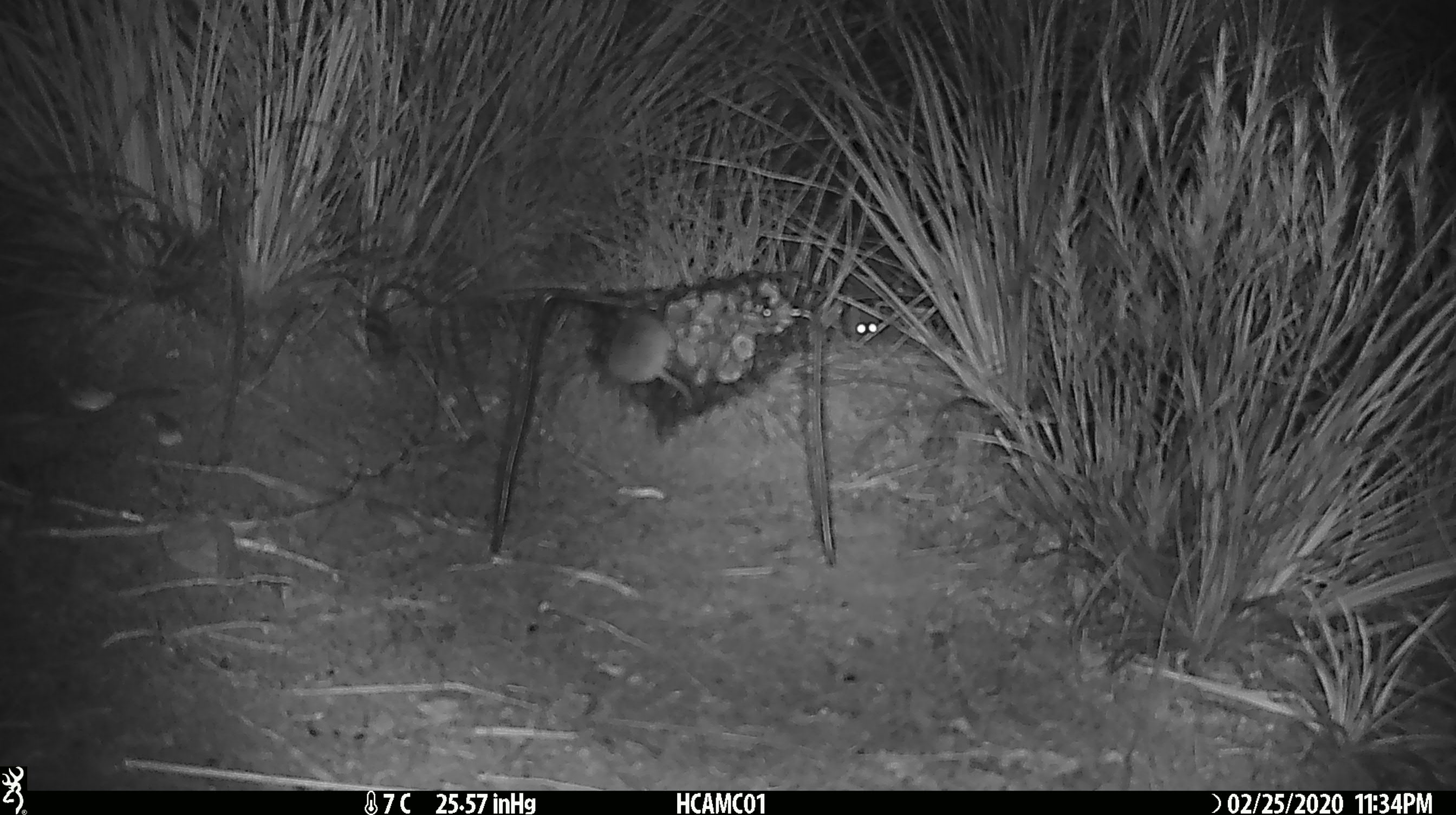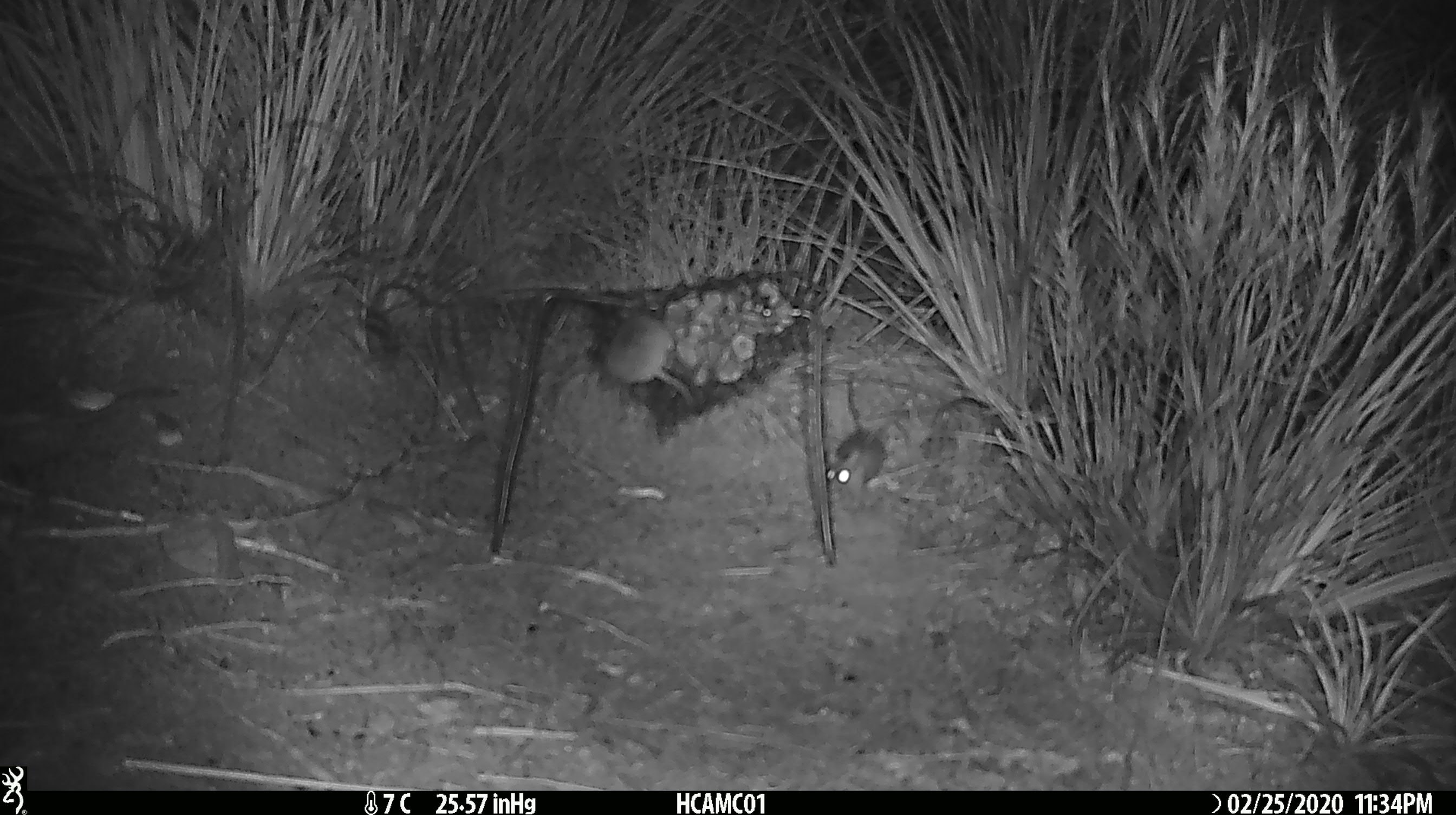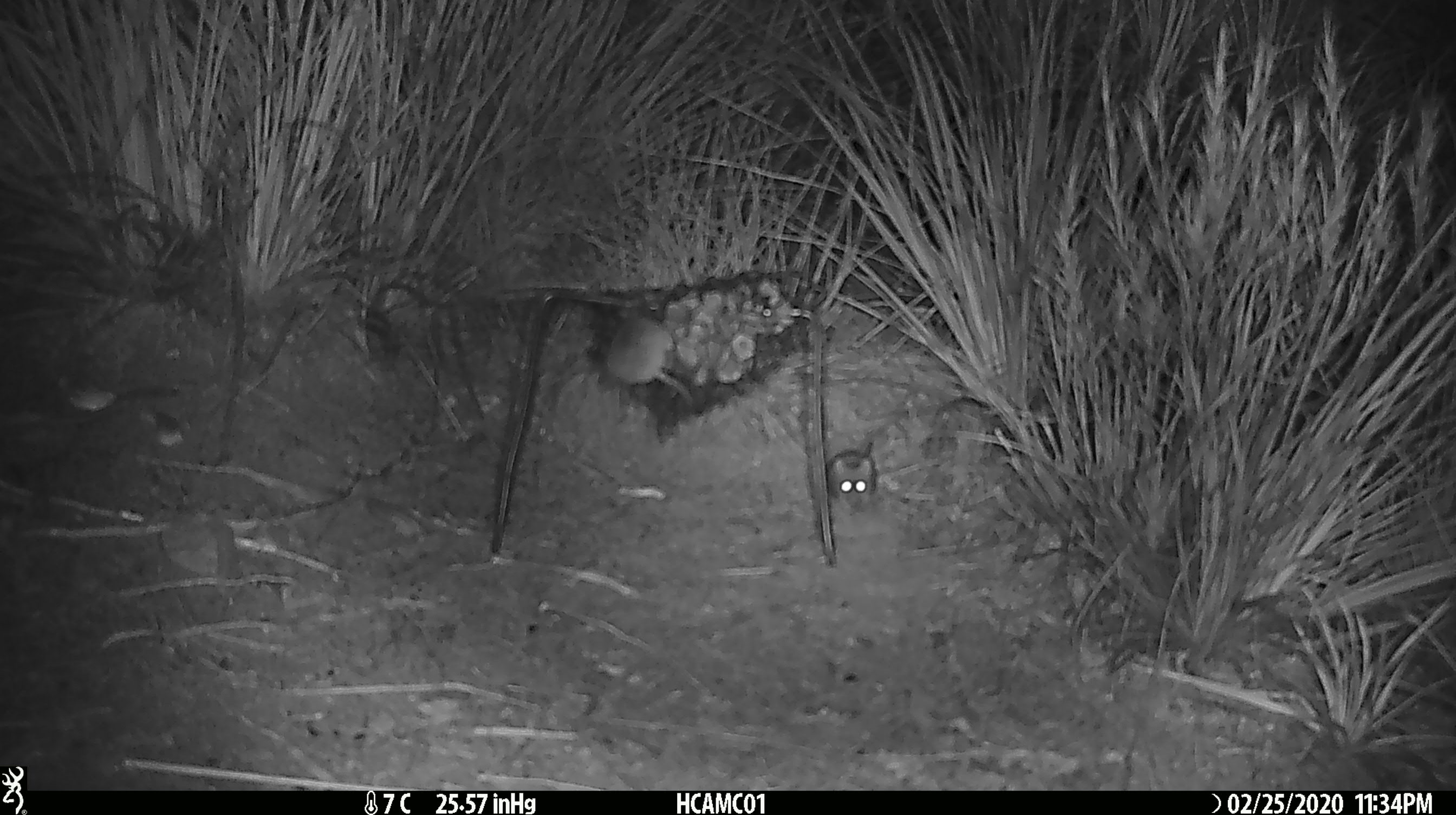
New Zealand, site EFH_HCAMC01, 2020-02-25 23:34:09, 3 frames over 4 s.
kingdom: Animalia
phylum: Chordata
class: Mammalia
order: Rodentia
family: Muridae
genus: Mus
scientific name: Mus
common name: mouse